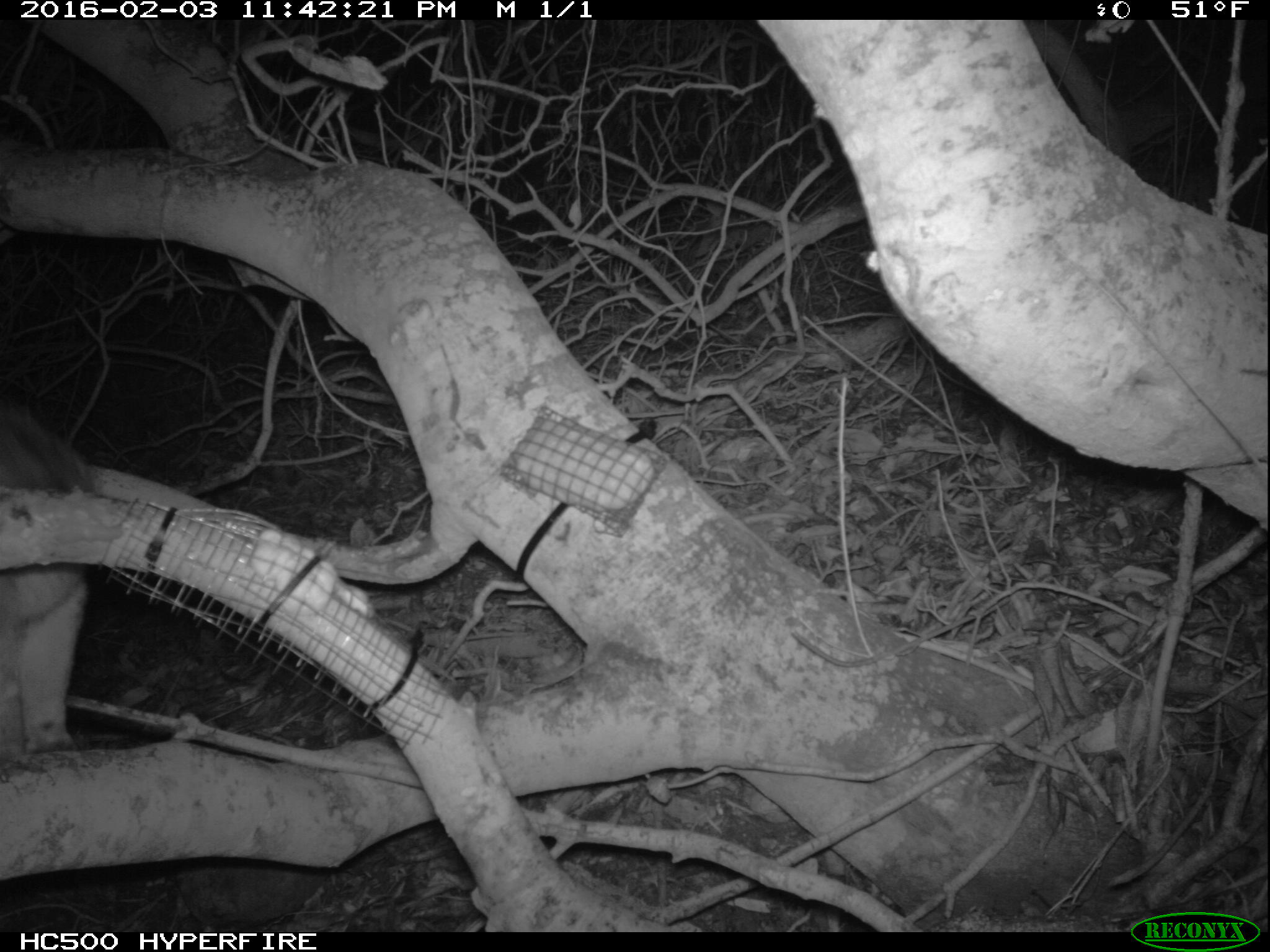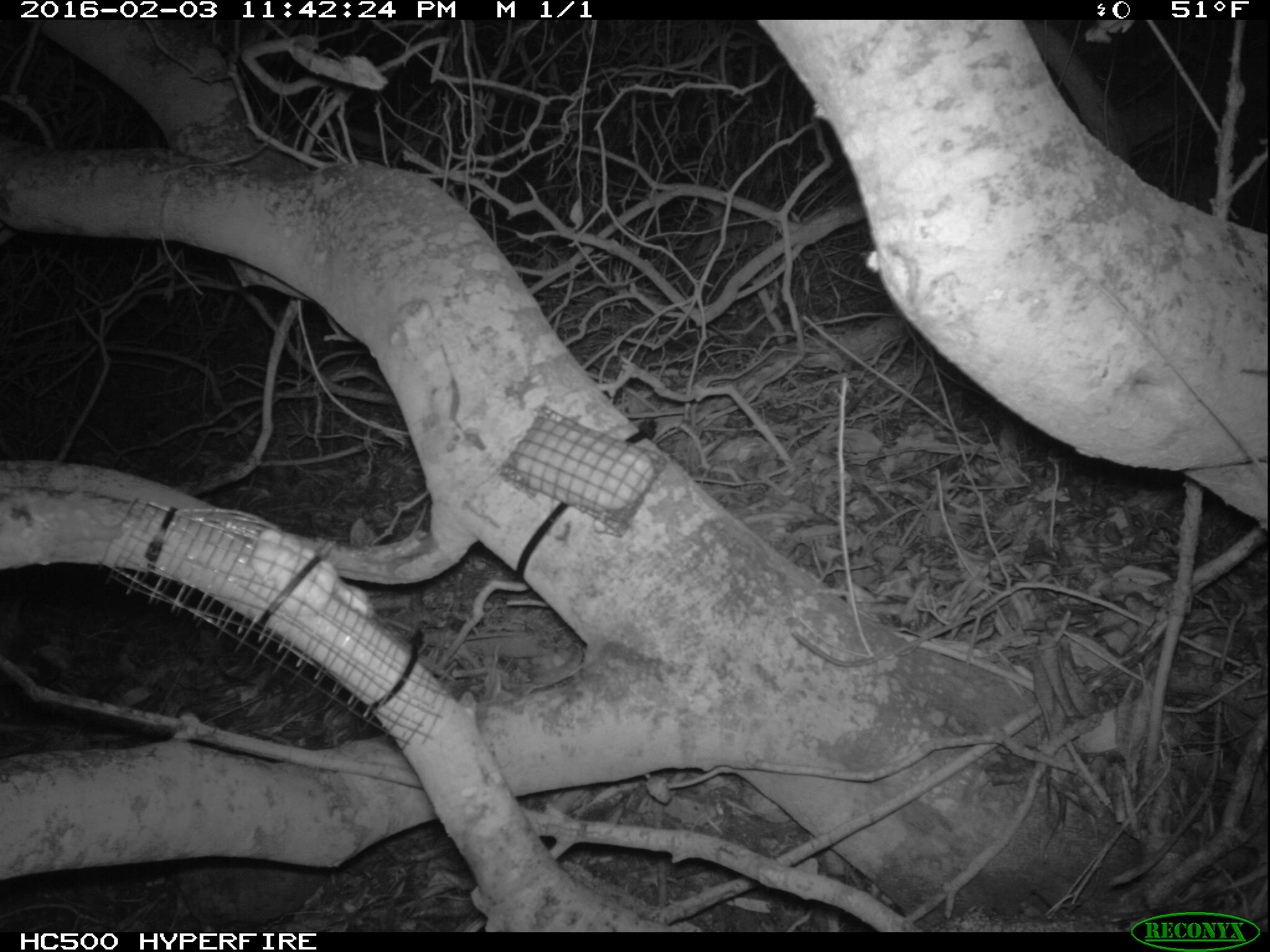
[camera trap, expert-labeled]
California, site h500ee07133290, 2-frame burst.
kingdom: Animalia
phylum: Chordata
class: Mammalia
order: Carnivora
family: Canidae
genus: Urocyon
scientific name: Urocyon littoralis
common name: island fox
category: fox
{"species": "fox (island fox) (Urocyon littoralis)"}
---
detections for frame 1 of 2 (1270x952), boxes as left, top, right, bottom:
fox: 0, 406, 89, 778